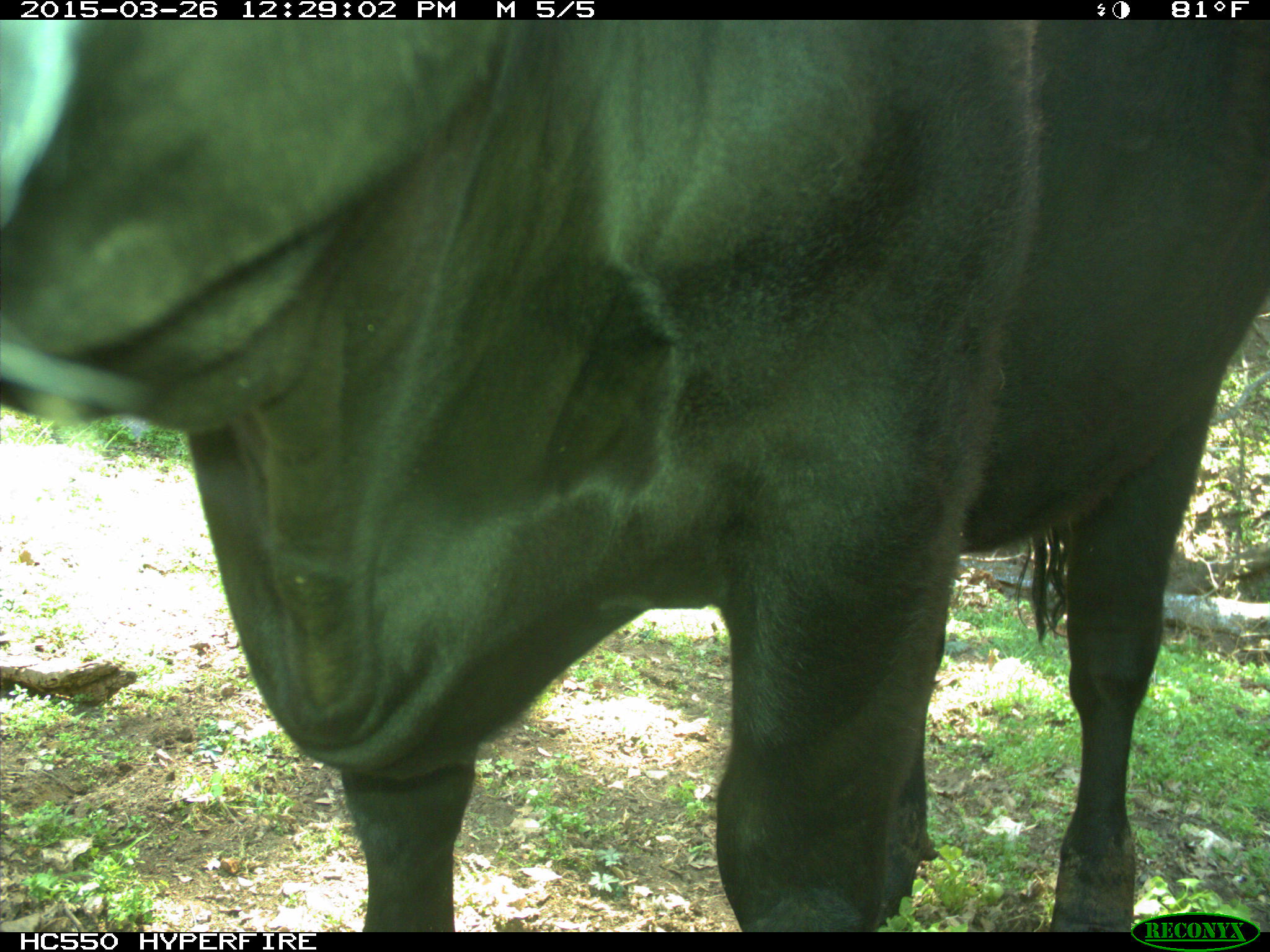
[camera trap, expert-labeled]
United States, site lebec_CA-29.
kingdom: Animalia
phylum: Chordata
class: Mammalia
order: Artiodactyla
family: Bovidae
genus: Bos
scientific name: Bos taurus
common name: domestic cow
Bos taurus (domestic cow).